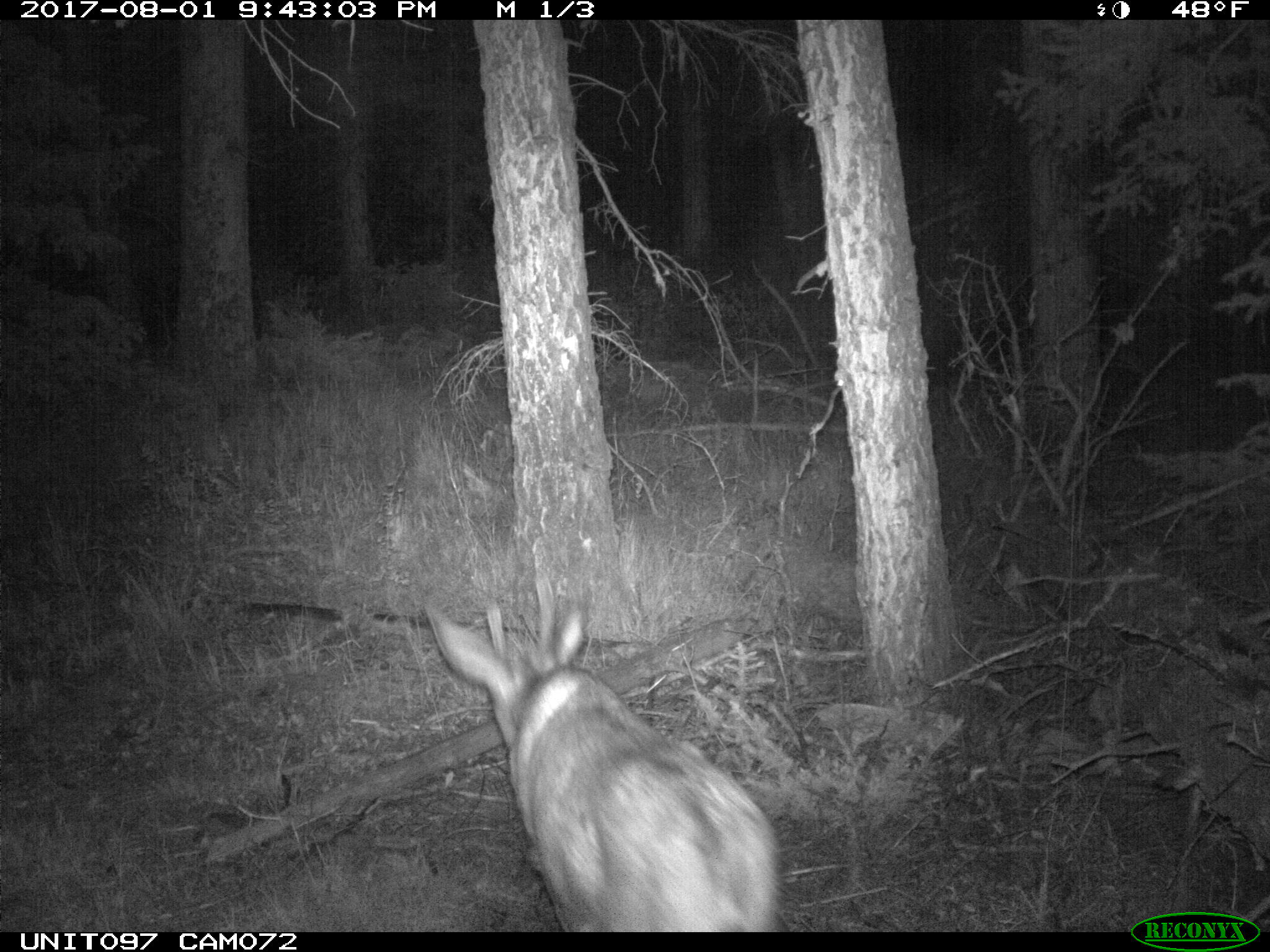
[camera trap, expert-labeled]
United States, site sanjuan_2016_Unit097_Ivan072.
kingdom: Animalia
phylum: Chordata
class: Mammalia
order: Artiodactyla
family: Cervidae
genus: Odocoileus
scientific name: Odocoileus hemionus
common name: mule deer